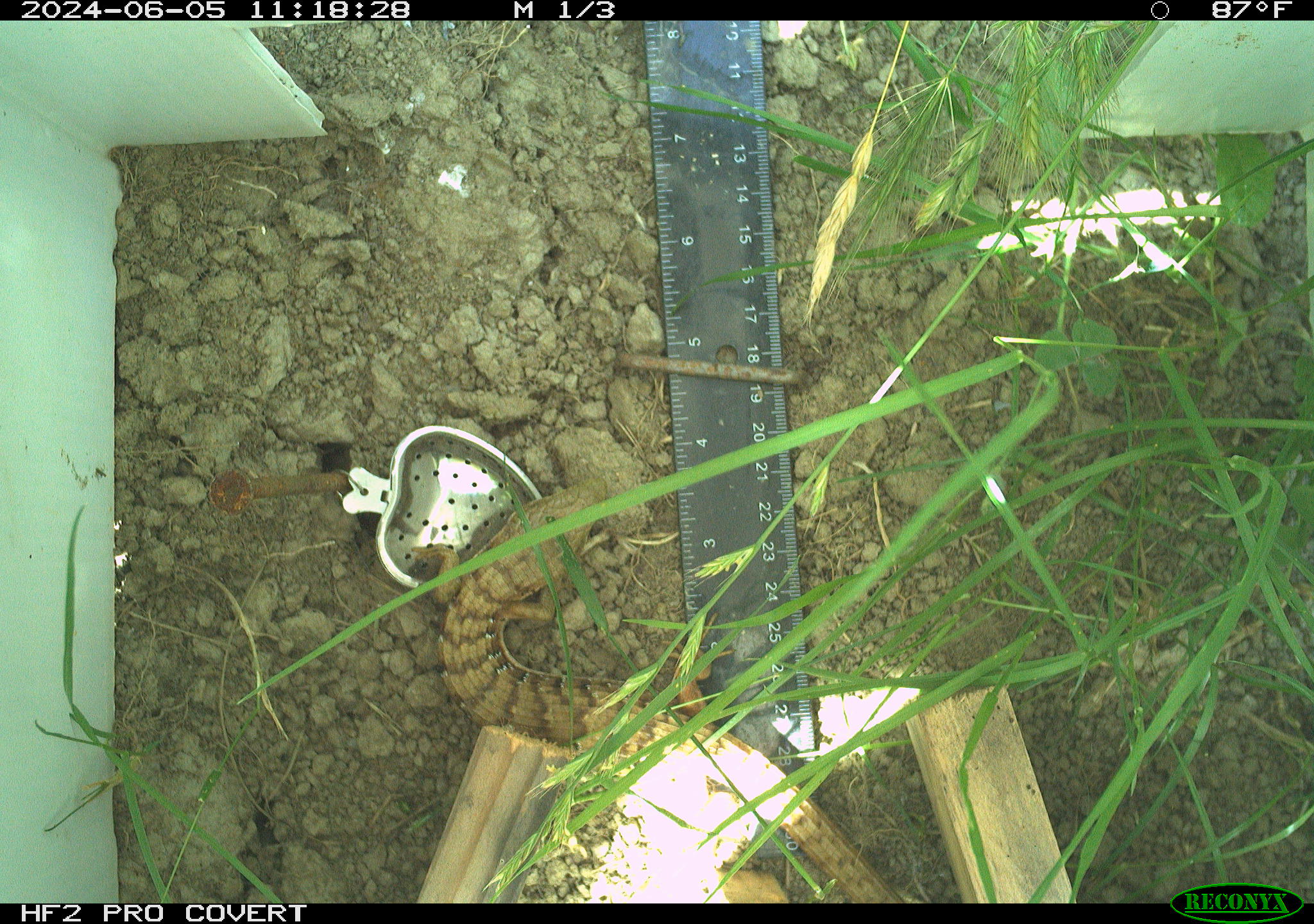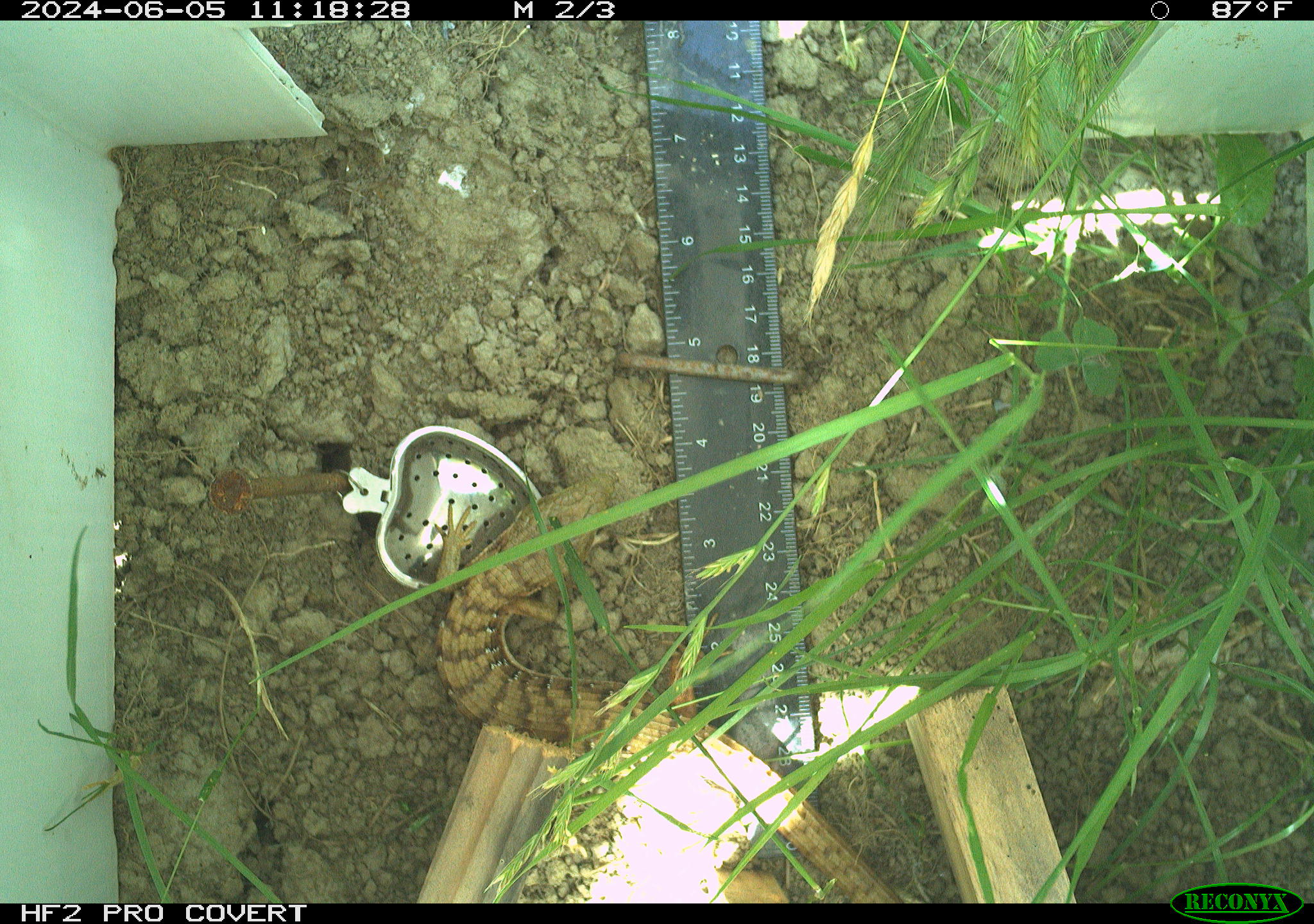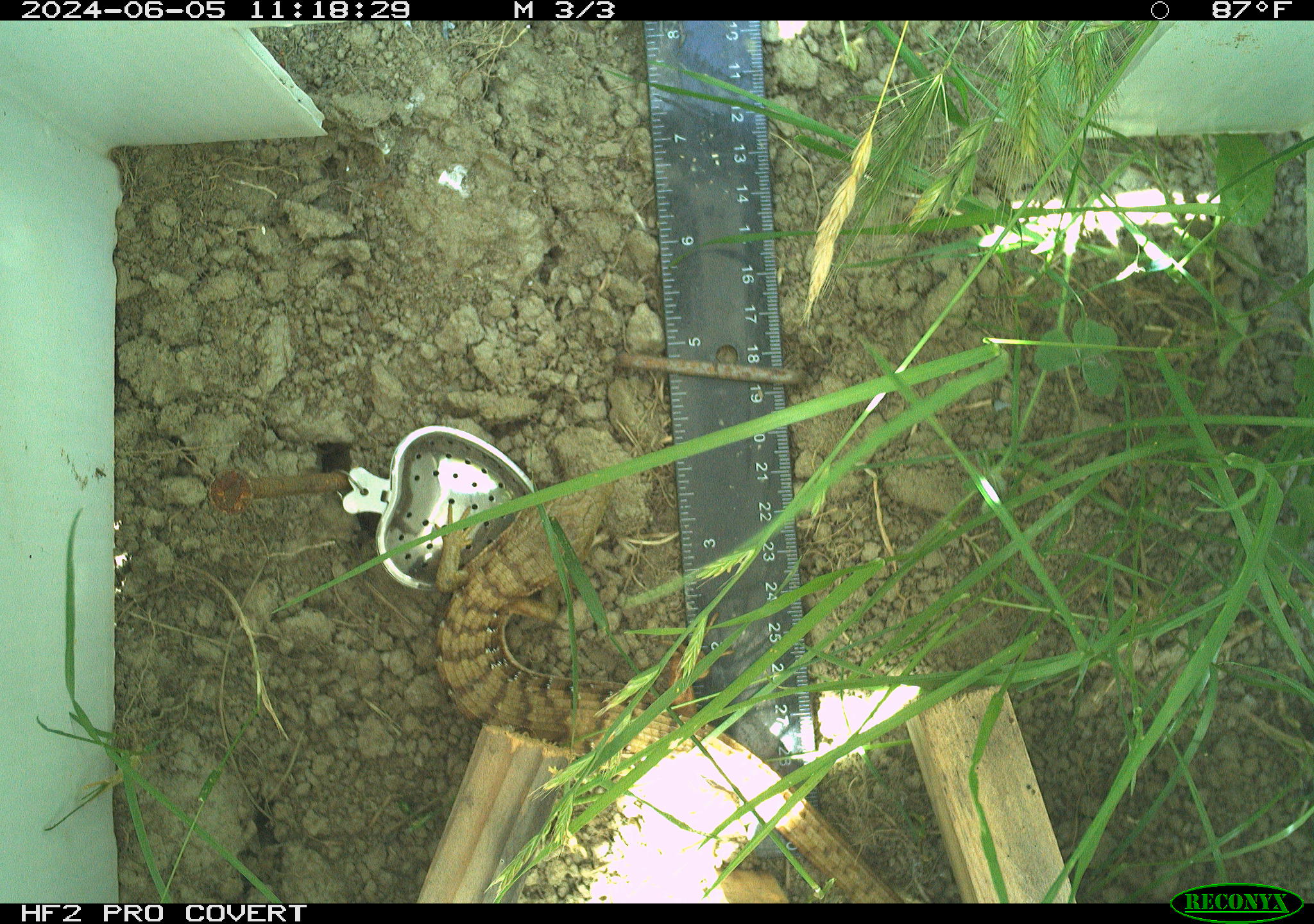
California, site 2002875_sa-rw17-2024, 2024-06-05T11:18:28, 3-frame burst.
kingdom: Animalia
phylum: Chordata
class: Reptilia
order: Squamata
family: Anguidae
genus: Elgaria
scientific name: Elgaria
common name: alligator lizards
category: elgaria species